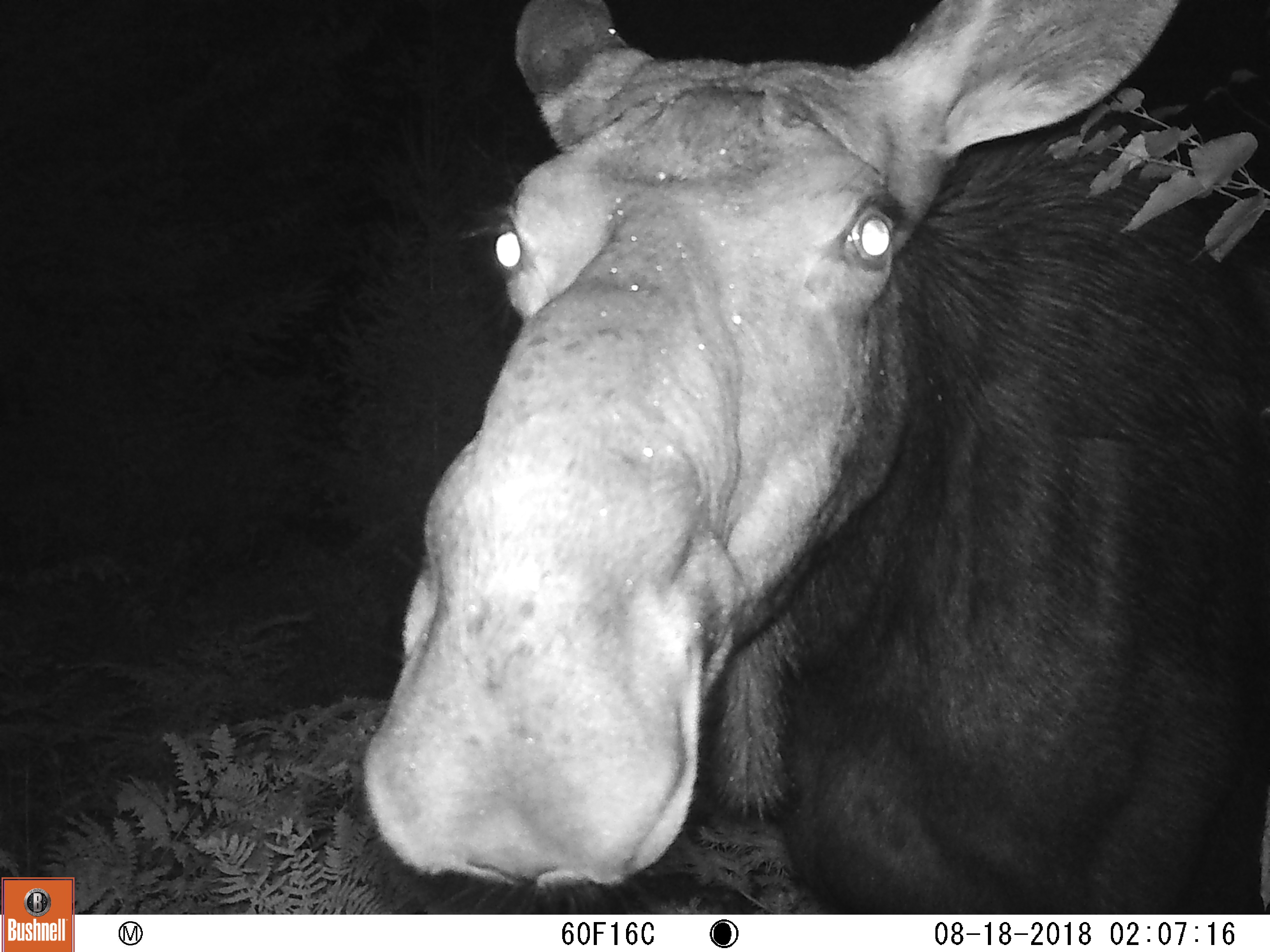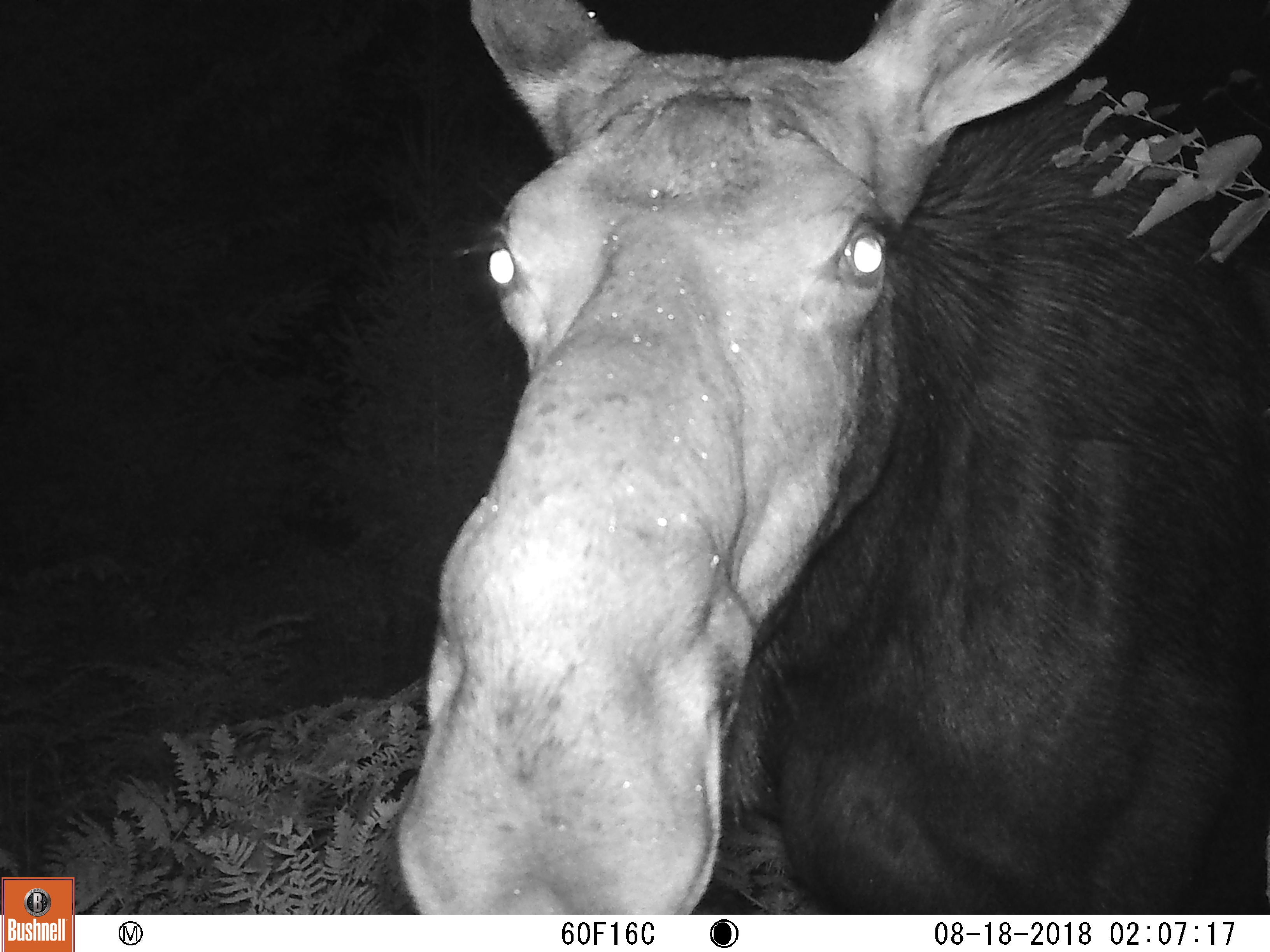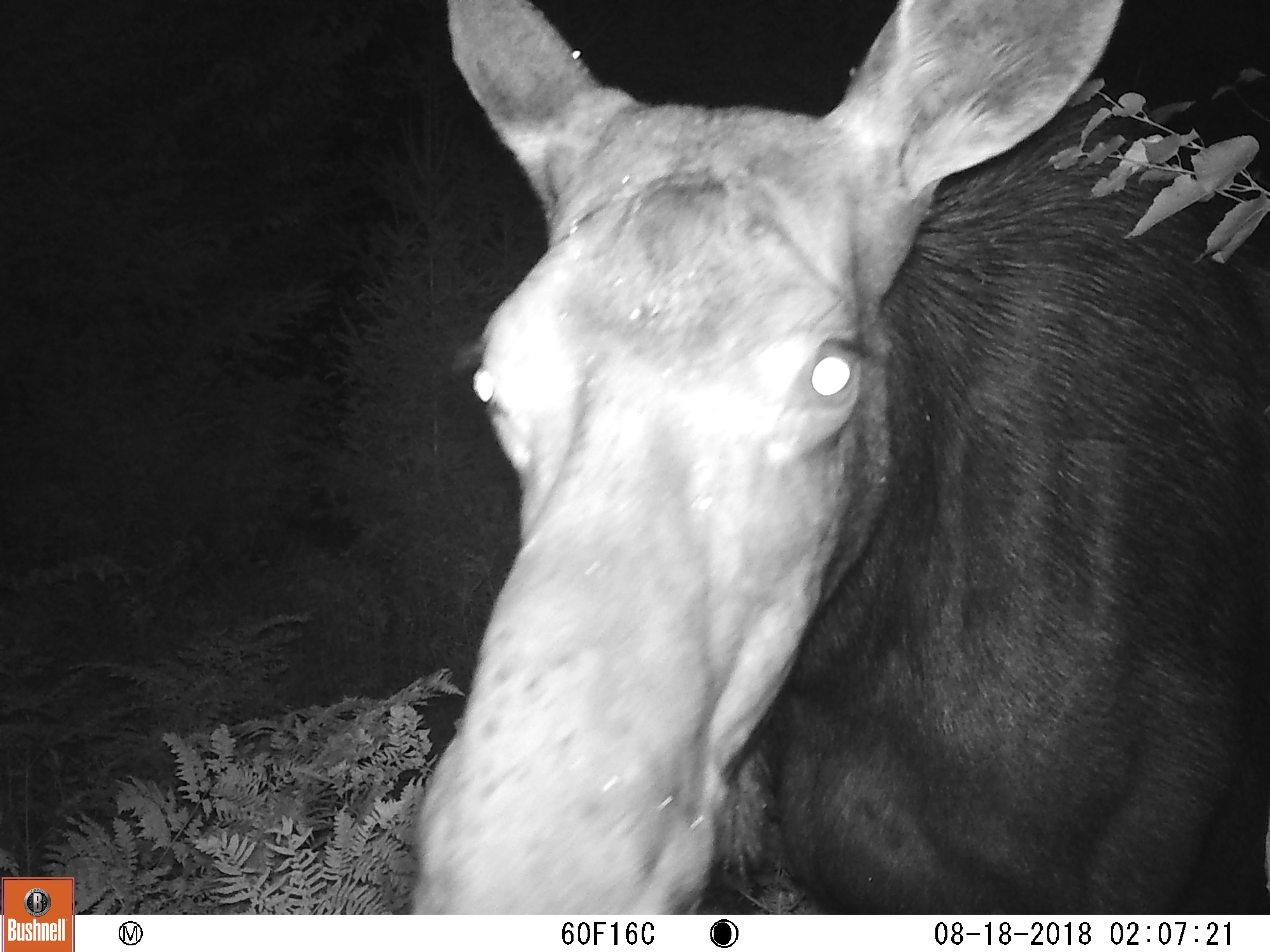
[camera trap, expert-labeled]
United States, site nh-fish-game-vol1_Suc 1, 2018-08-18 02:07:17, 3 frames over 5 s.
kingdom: Animalia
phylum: Chordata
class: Mammalia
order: Artiodactyla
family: Cervidae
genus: Alces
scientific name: Alces alces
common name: moose